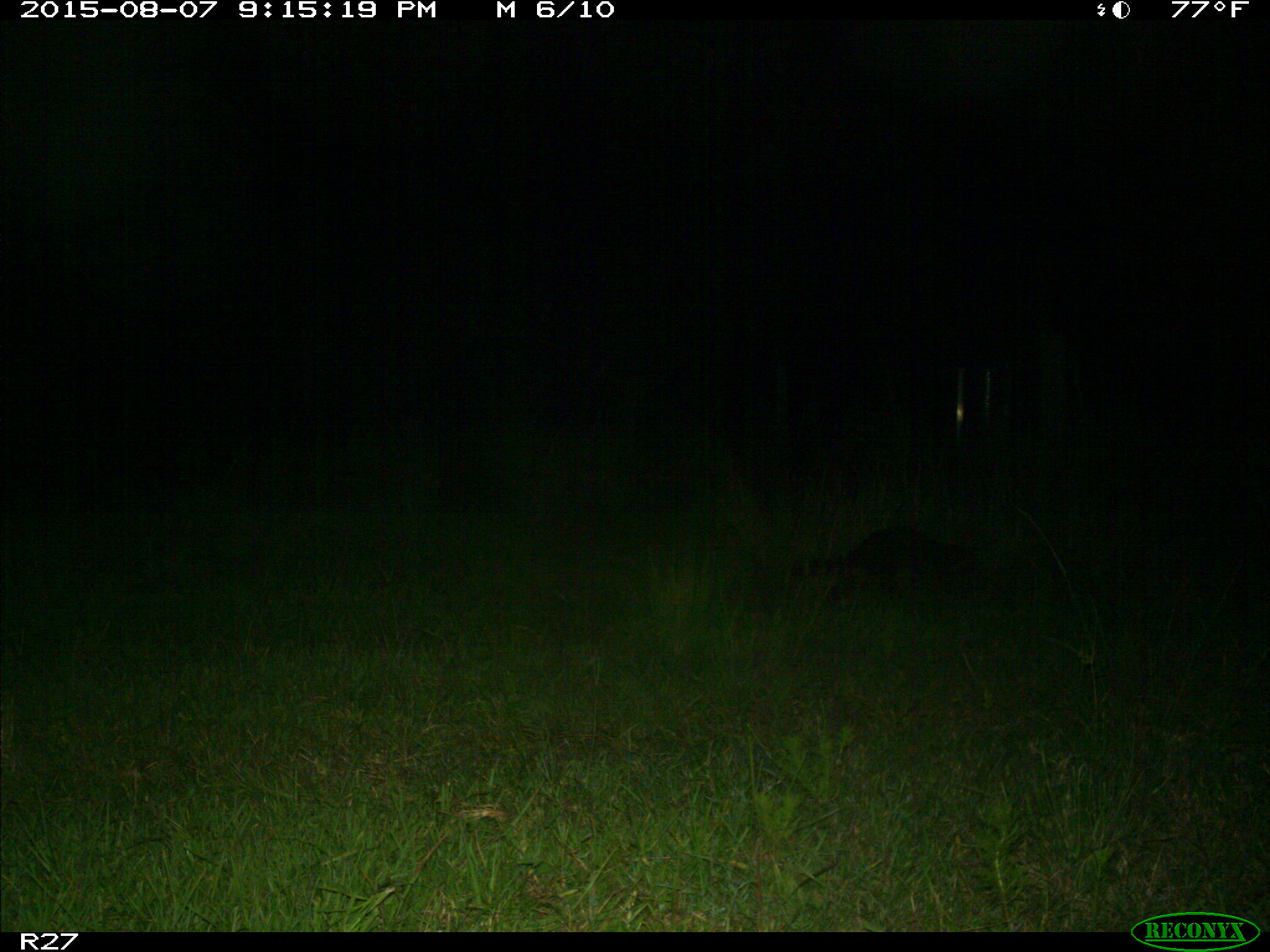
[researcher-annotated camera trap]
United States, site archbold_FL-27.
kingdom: Animalia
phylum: Chordata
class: Mammalia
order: Carnivora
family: Procyonidae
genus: Procyon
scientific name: Procyon lotor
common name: common raccoon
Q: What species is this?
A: Procyon lotor (common raccoon).